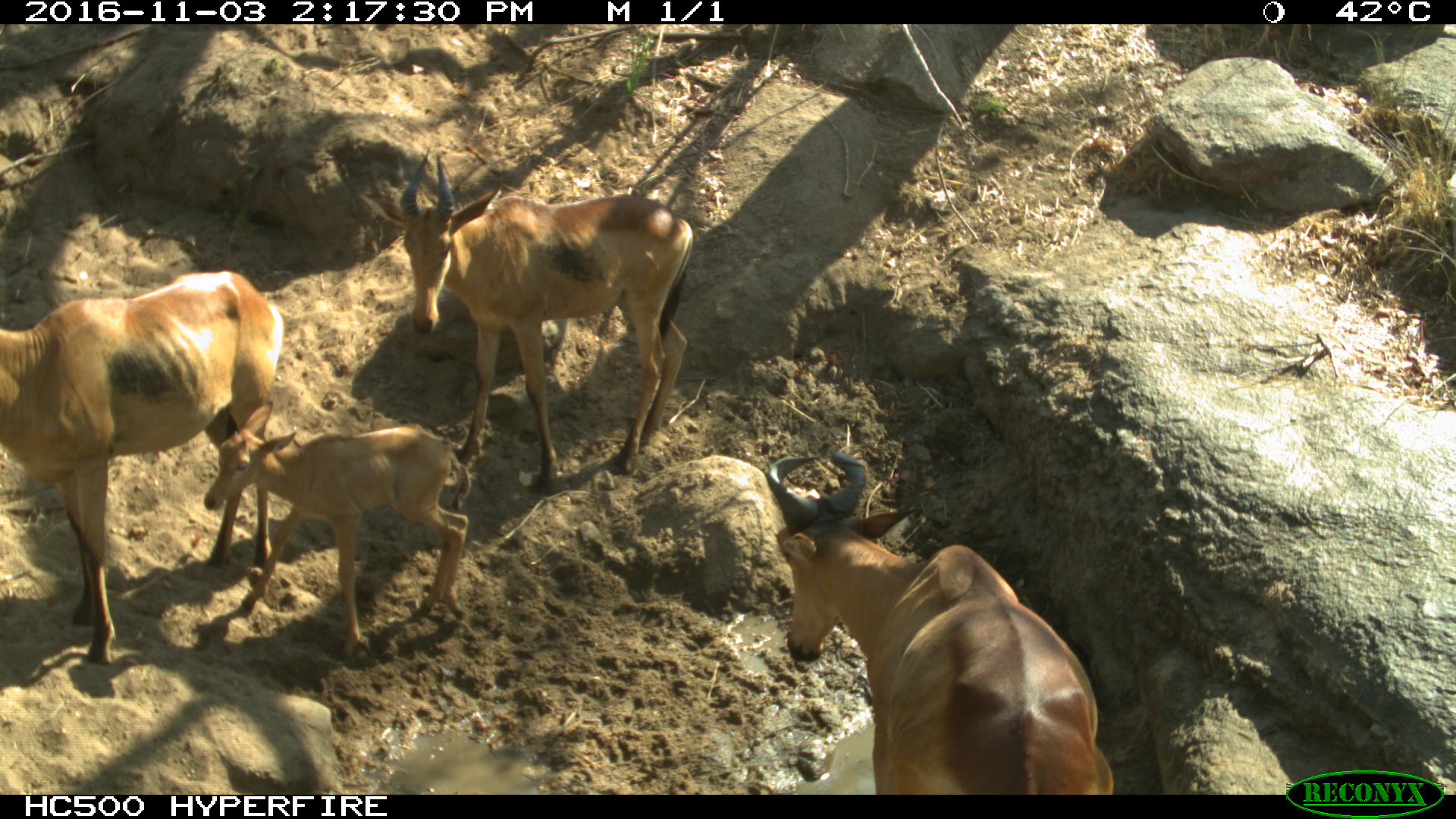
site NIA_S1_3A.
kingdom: Animalia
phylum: Chordata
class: Mammalia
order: Artiodactyla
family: Bovidae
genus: Alcelaphus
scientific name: Alcelaphus buselaphus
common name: hartebeest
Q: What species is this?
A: Hartebeest (Alcelaphus buselaphus).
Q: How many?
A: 4.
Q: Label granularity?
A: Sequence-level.